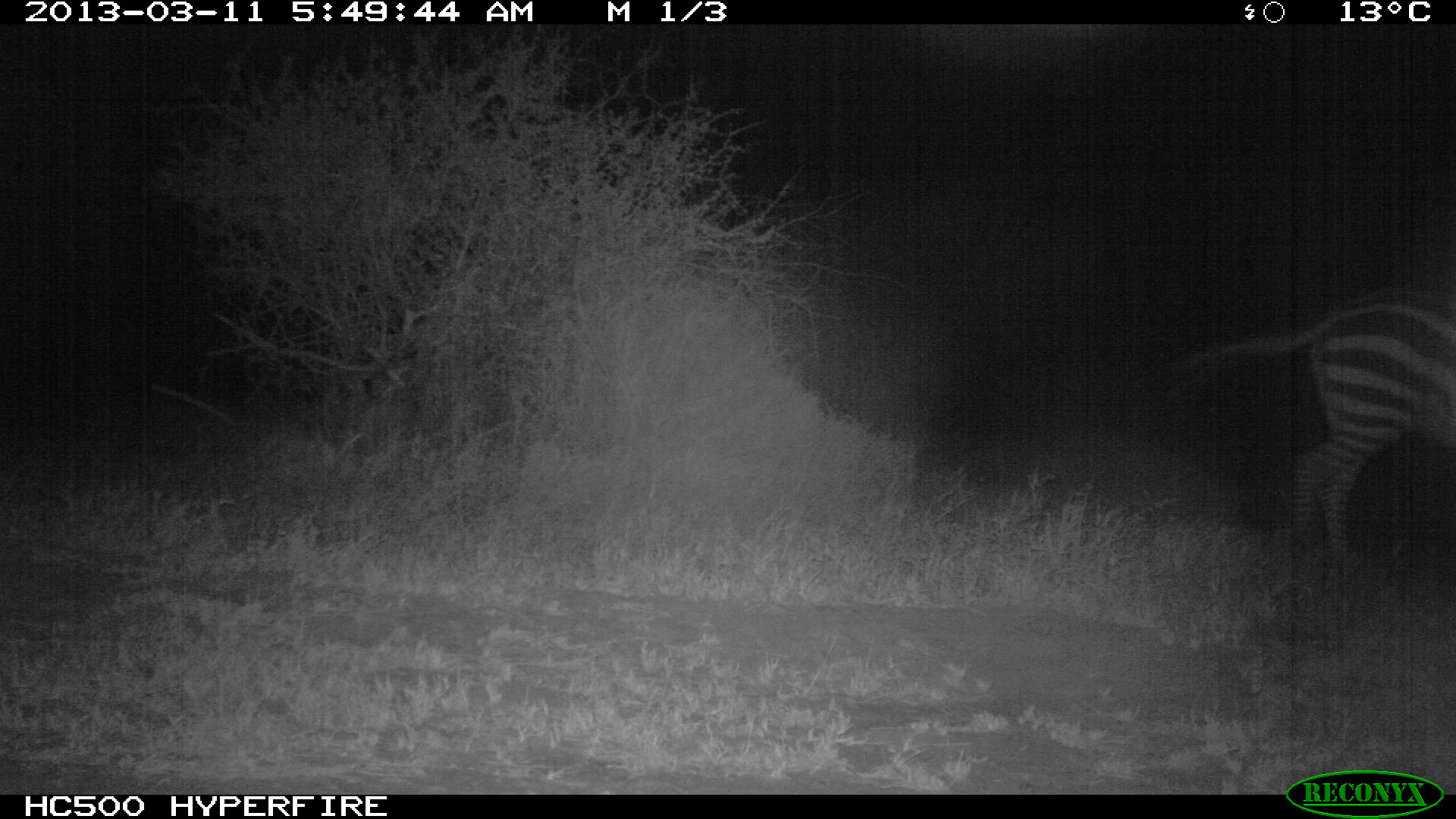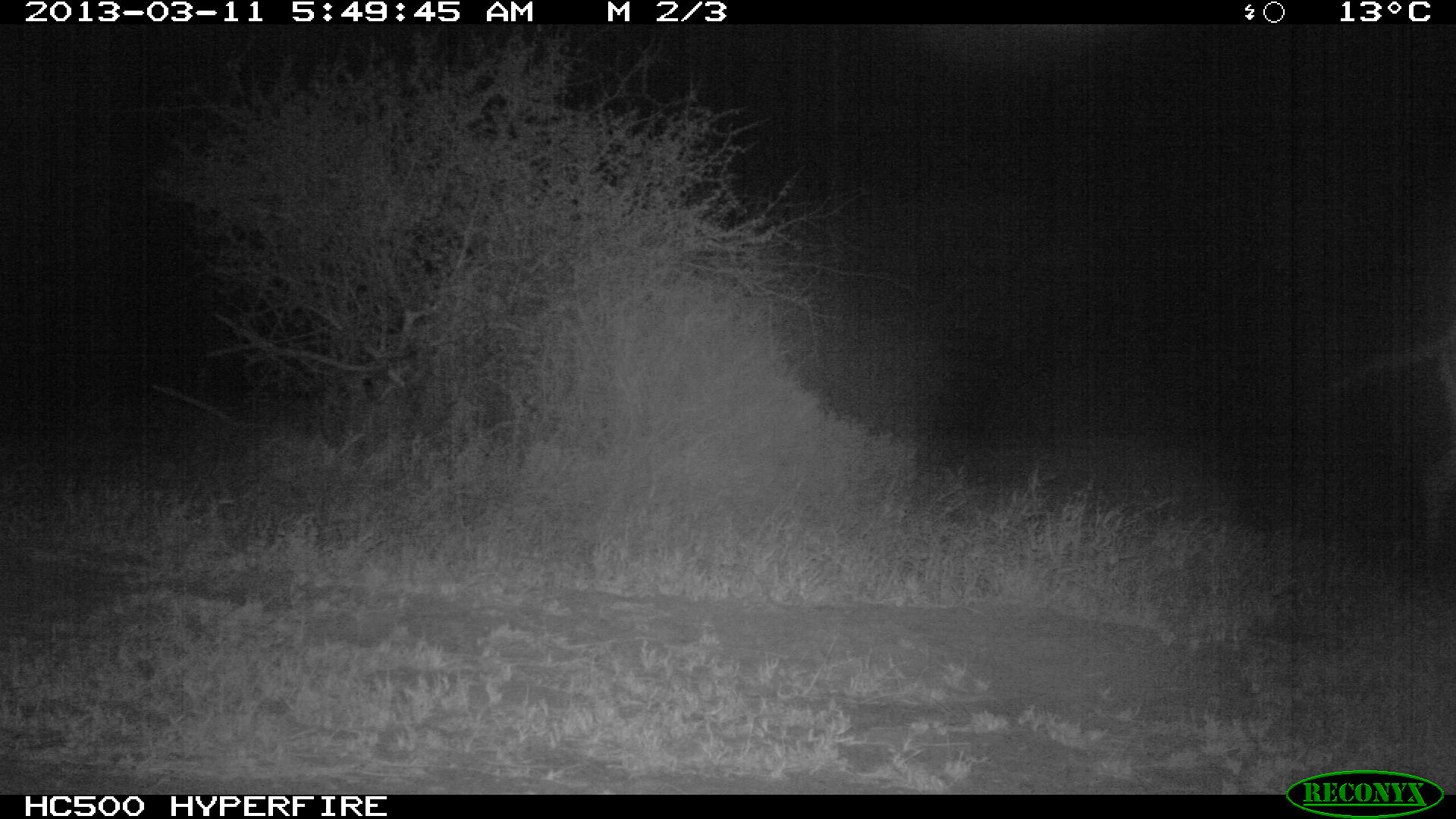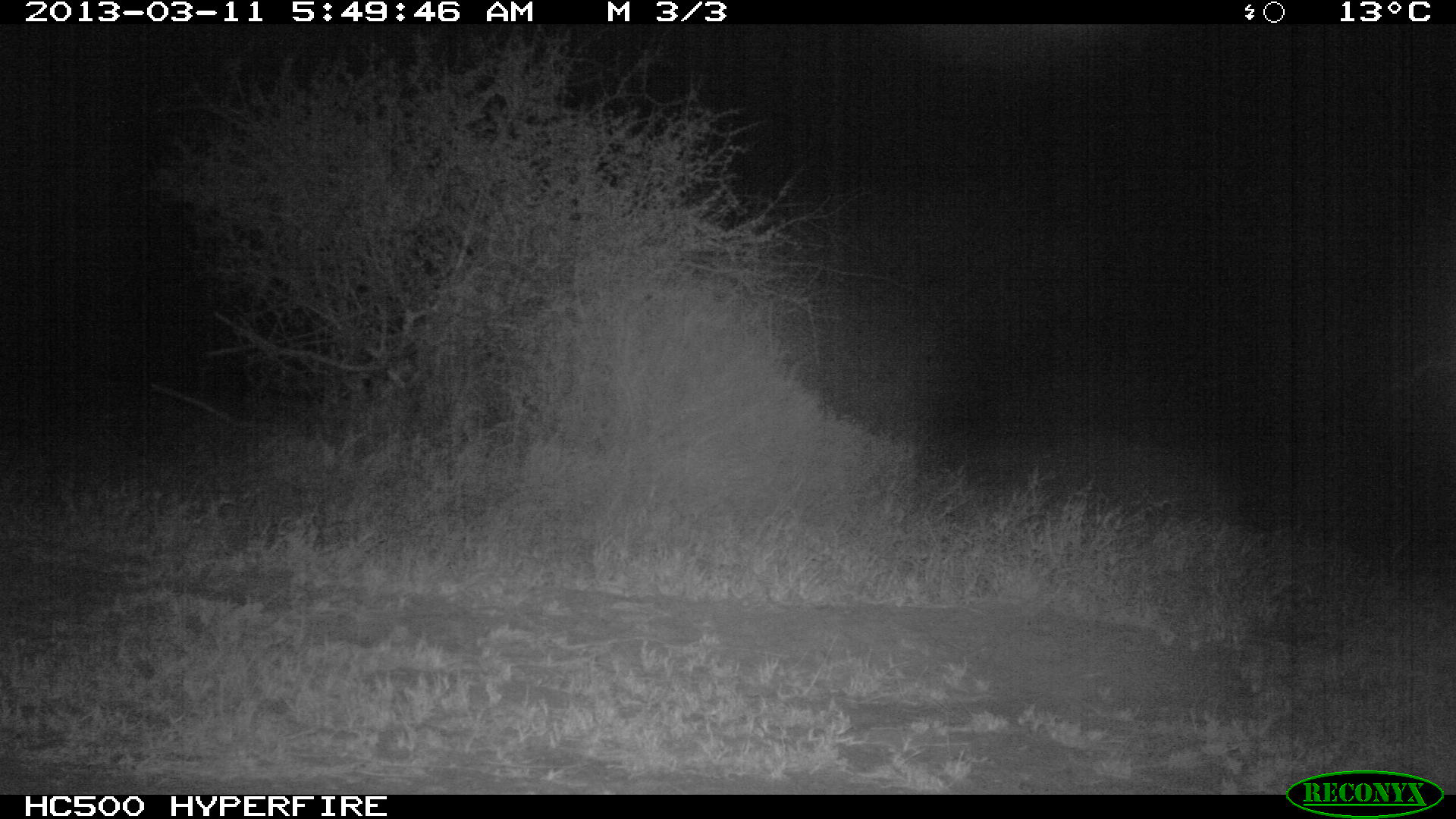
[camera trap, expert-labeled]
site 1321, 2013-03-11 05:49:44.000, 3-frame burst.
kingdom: Animalia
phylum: Chordata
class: Mammalia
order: Perissodactyla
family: Equidae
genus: Equus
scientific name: Equus quagga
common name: plains zebra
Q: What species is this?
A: Equus quagga (plains zebra).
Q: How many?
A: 1.